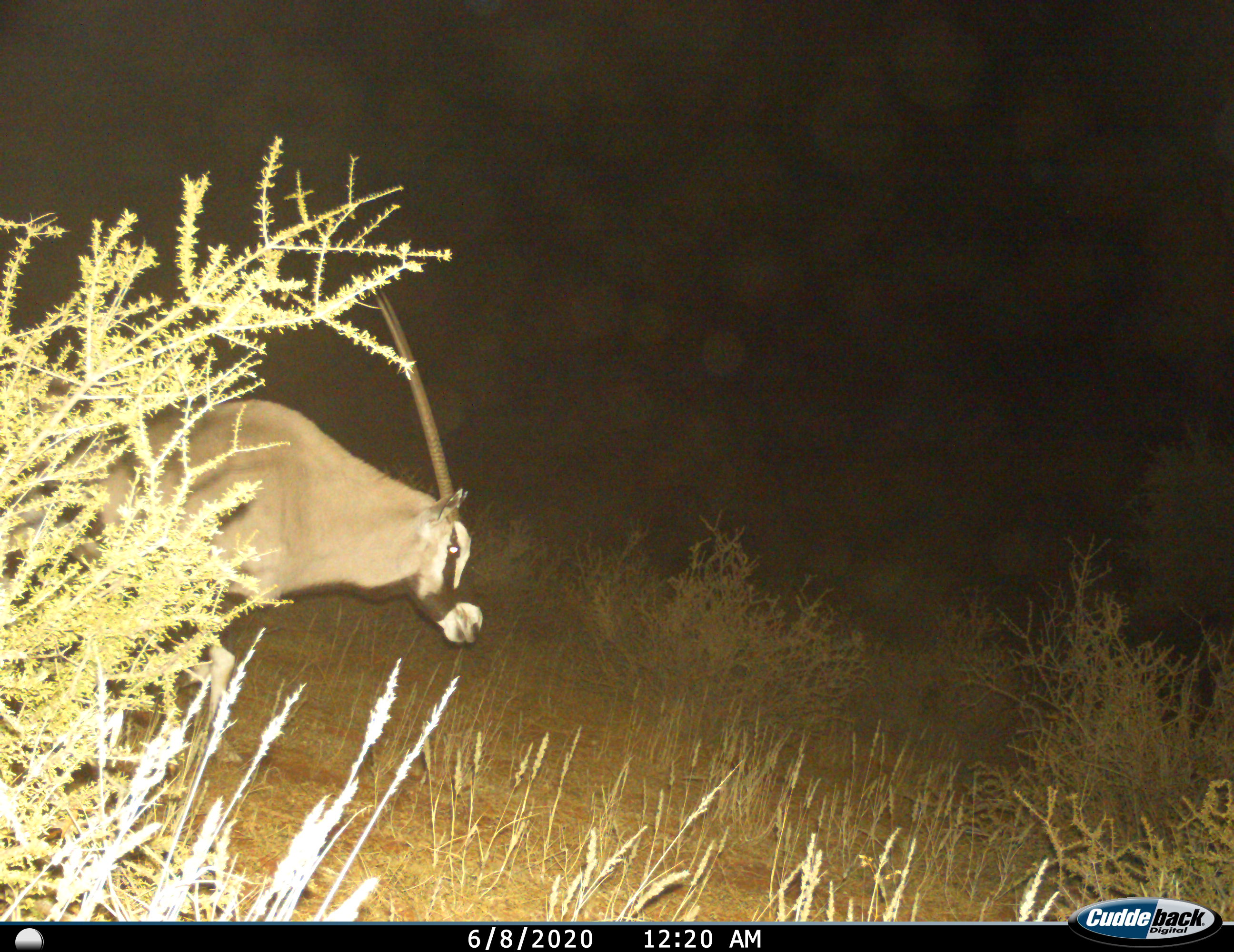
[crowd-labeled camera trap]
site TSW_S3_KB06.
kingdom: Animalia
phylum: Chordata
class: Mammalia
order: Artiodactyla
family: Bovidae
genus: Oryx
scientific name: Oryx gazella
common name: gemsbok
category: oryx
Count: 1.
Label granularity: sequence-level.